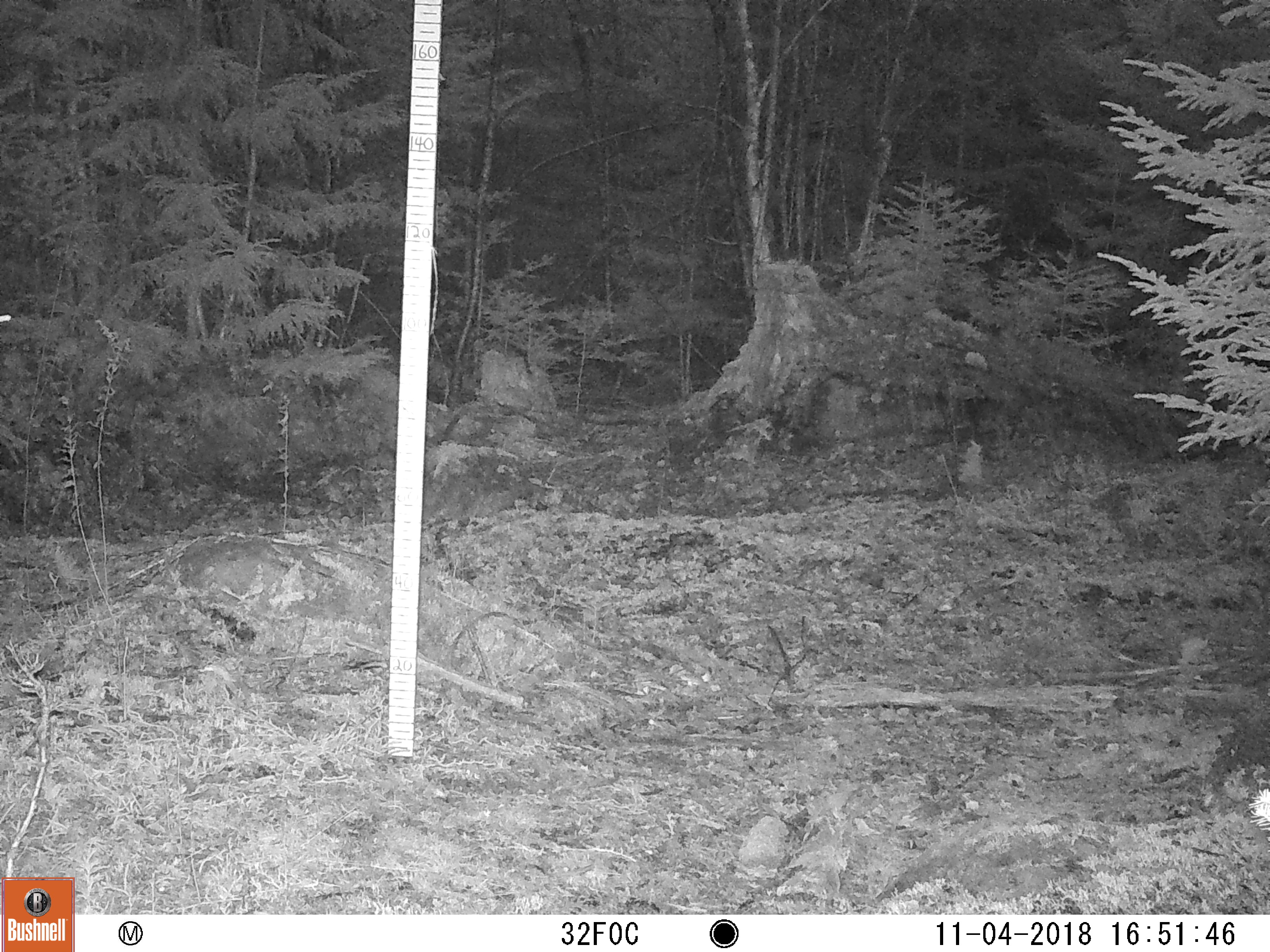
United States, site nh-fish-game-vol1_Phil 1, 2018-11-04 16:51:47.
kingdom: Animalia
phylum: Chordata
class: Mammalia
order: Carnivora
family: Felidae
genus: Lynx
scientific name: Lynx rufus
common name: bobcat